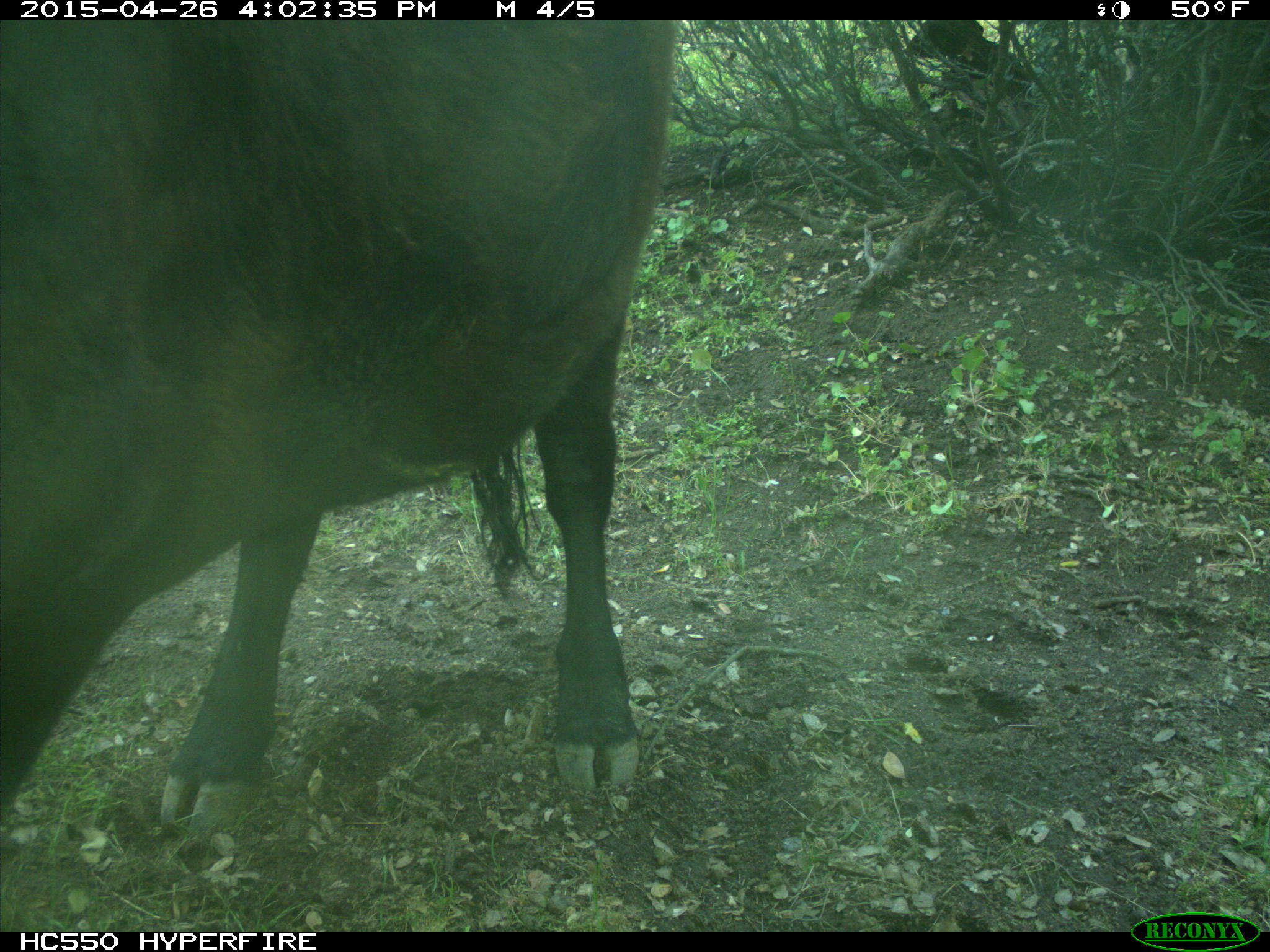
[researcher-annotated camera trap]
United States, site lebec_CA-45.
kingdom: Animalia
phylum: Chordata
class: Mammalia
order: Artiodactyla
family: Bovidae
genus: Bos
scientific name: Bos taurus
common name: domestic cow